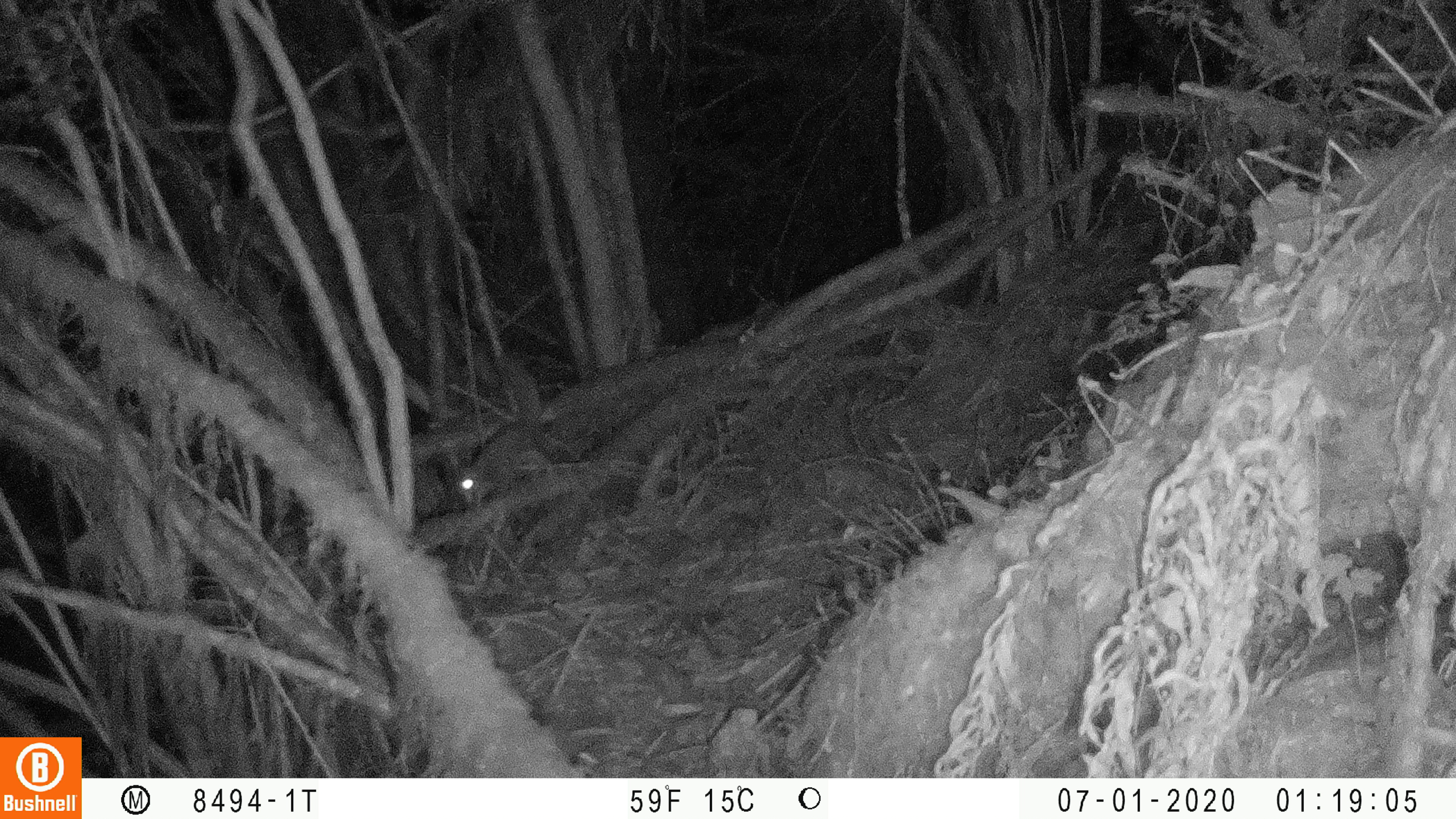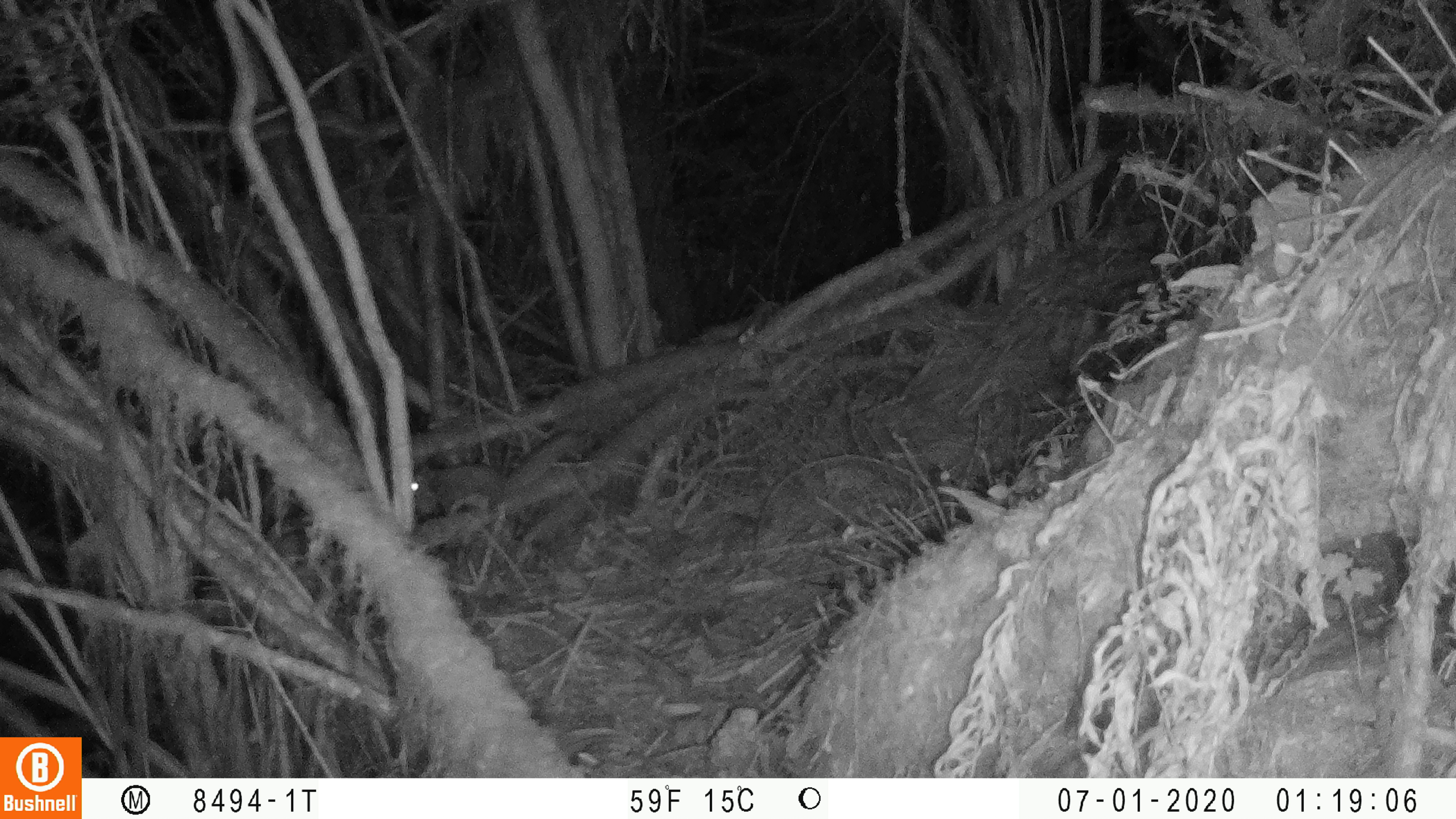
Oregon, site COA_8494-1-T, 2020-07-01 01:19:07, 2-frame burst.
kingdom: Animalia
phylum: Chordata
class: Mammalia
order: Rodentia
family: Sciuridae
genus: Glaucomys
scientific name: Glaucomys oregonensis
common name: humboldt's flying squirrel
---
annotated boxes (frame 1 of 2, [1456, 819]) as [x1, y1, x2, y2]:
humboldt's flying squirrel: [446, 344, 555, 515]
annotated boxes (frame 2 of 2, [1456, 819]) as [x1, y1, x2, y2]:
humboldt's flying squirrel: [406, 420, 581, 523]